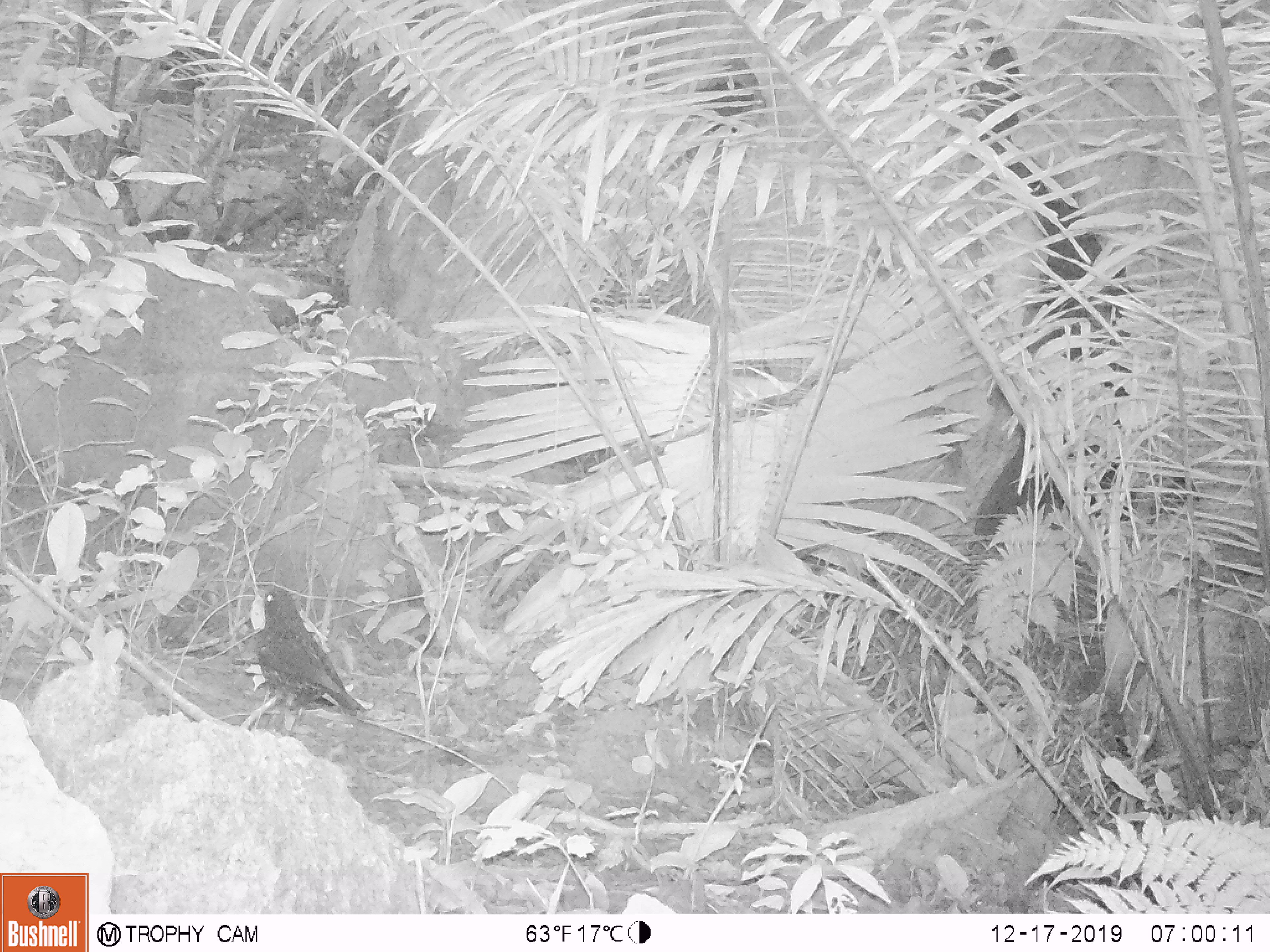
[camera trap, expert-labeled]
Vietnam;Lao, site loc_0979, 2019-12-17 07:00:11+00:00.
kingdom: Animalia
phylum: Chordata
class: Aves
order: Passeriformes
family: Muscicapidae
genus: Myophonus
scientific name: Myophonus caeruleus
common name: blue whistling thrush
Blue whistling thrush (Myophonus caeruleus). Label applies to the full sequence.